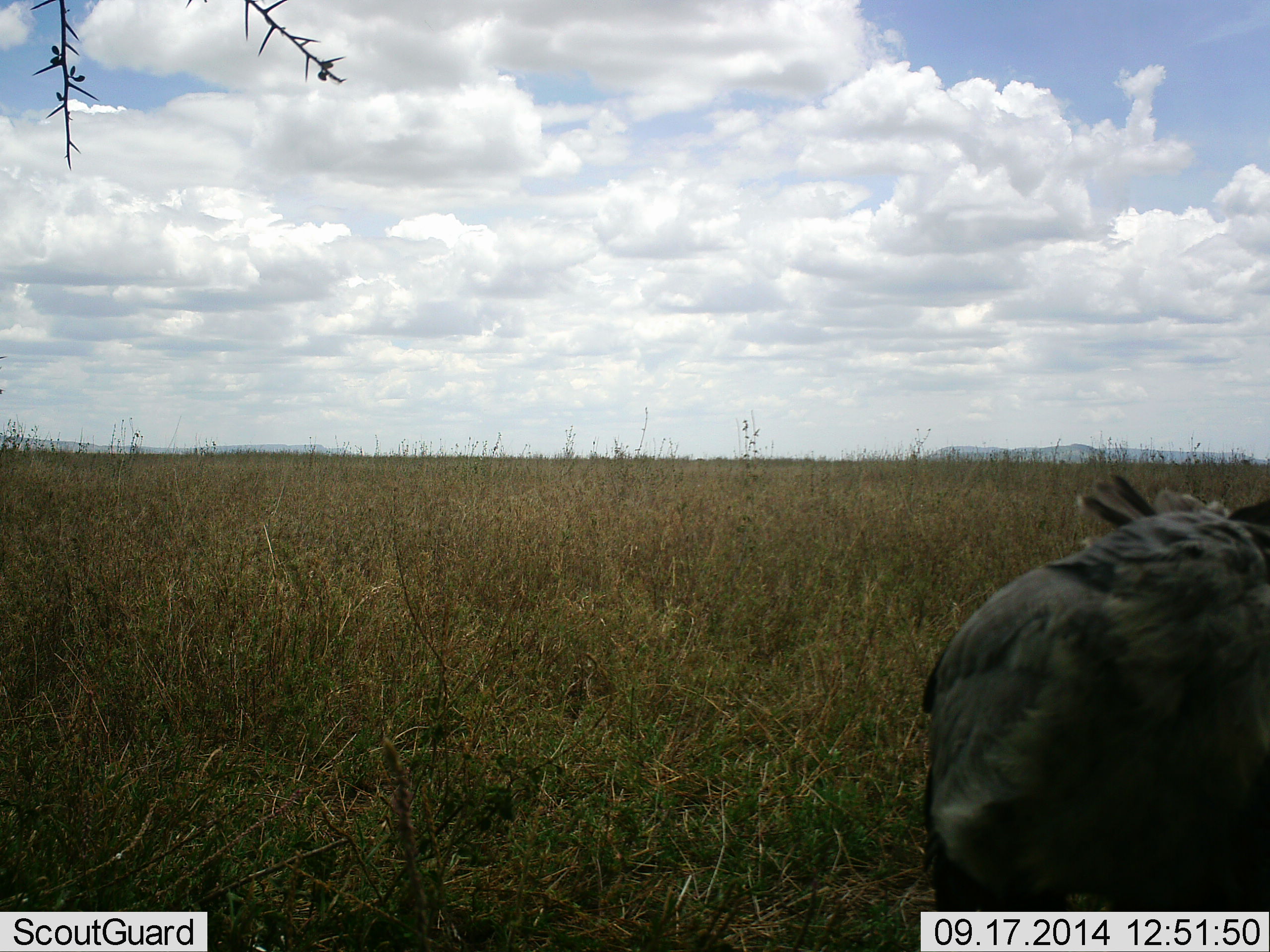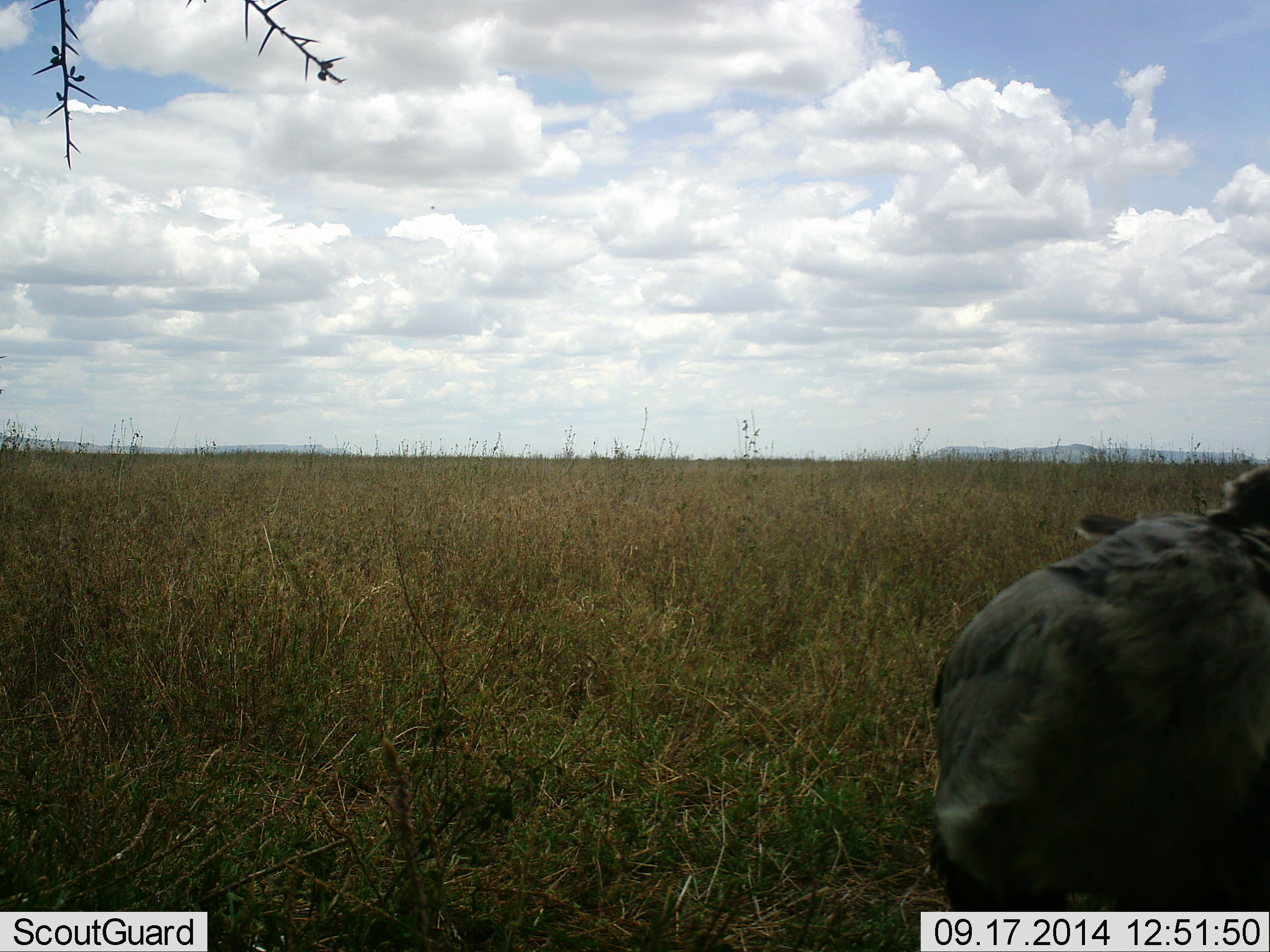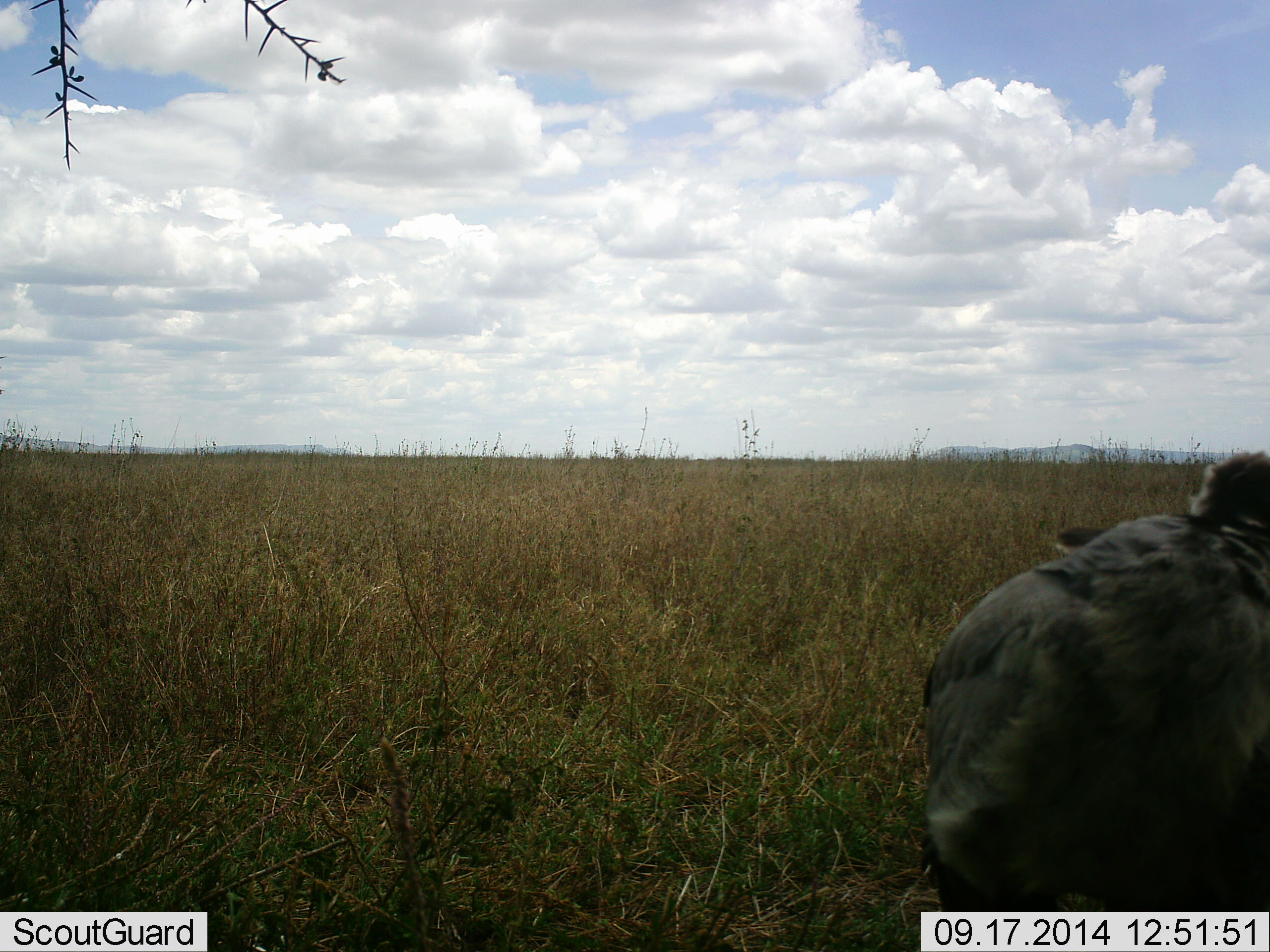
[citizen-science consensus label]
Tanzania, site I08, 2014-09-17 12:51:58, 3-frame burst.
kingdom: Animalia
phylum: Chordata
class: Aves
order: Accipitriformes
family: Sagittariidae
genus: Sagittarius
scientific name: Sagittarius serpentarius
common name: secretary bird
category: secretarybird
Secretarybird (secretary bird) (Sagittarius serpentarius), count 1. Behavior (volunteer vote fractions): standing 80%, resting 20%, moving 0%, interacting 0%. Young present (vote fraction): 0%. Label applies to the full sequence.